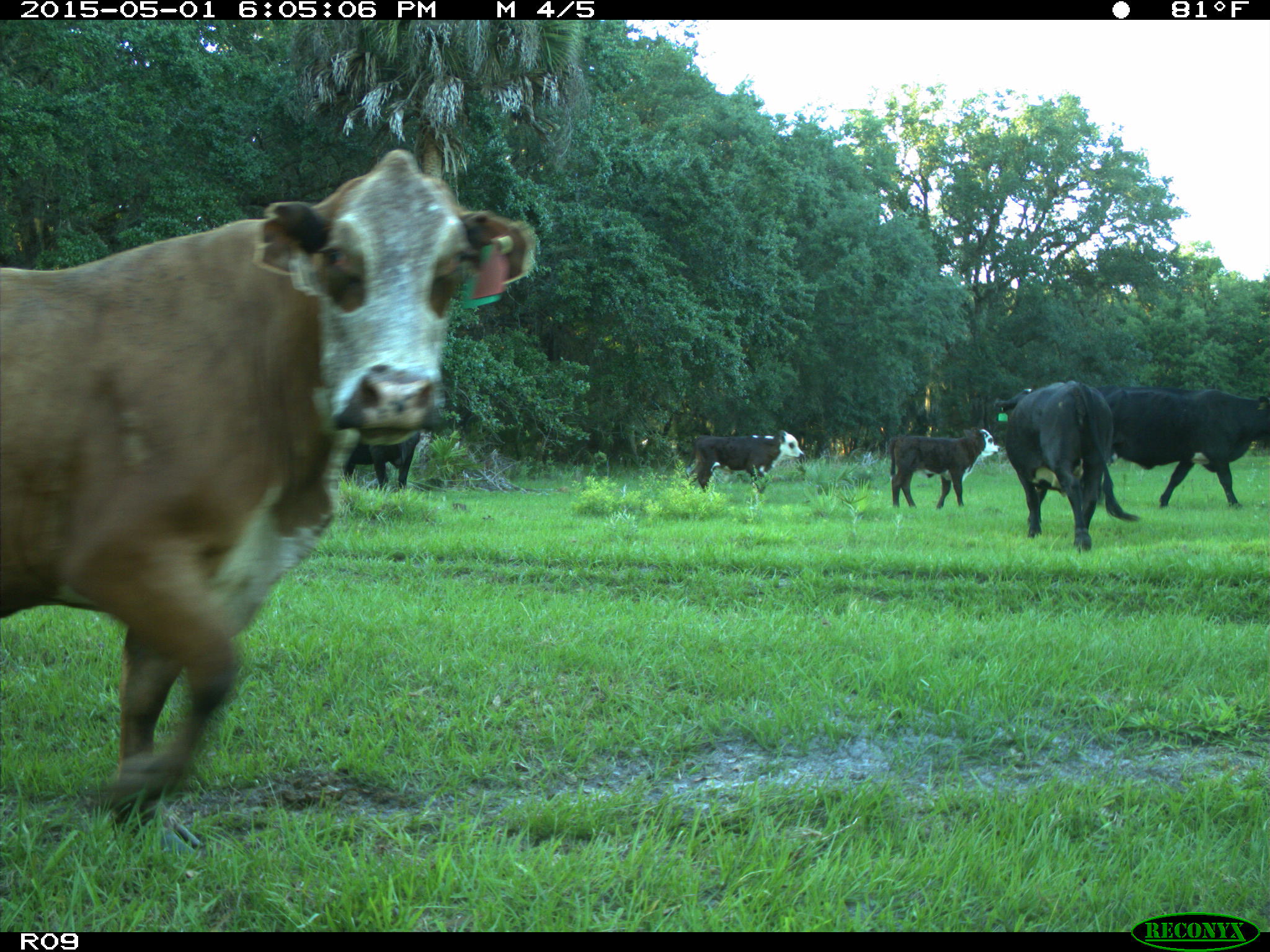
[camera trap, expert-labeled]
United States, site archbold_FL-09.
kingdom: Animalia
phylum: Chordata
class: Mammalia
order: Artiodactyla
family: Bovidae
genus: Bos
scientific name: Bos taurus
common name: domestic cow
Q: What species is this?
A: Bos taurus (domestic cow).